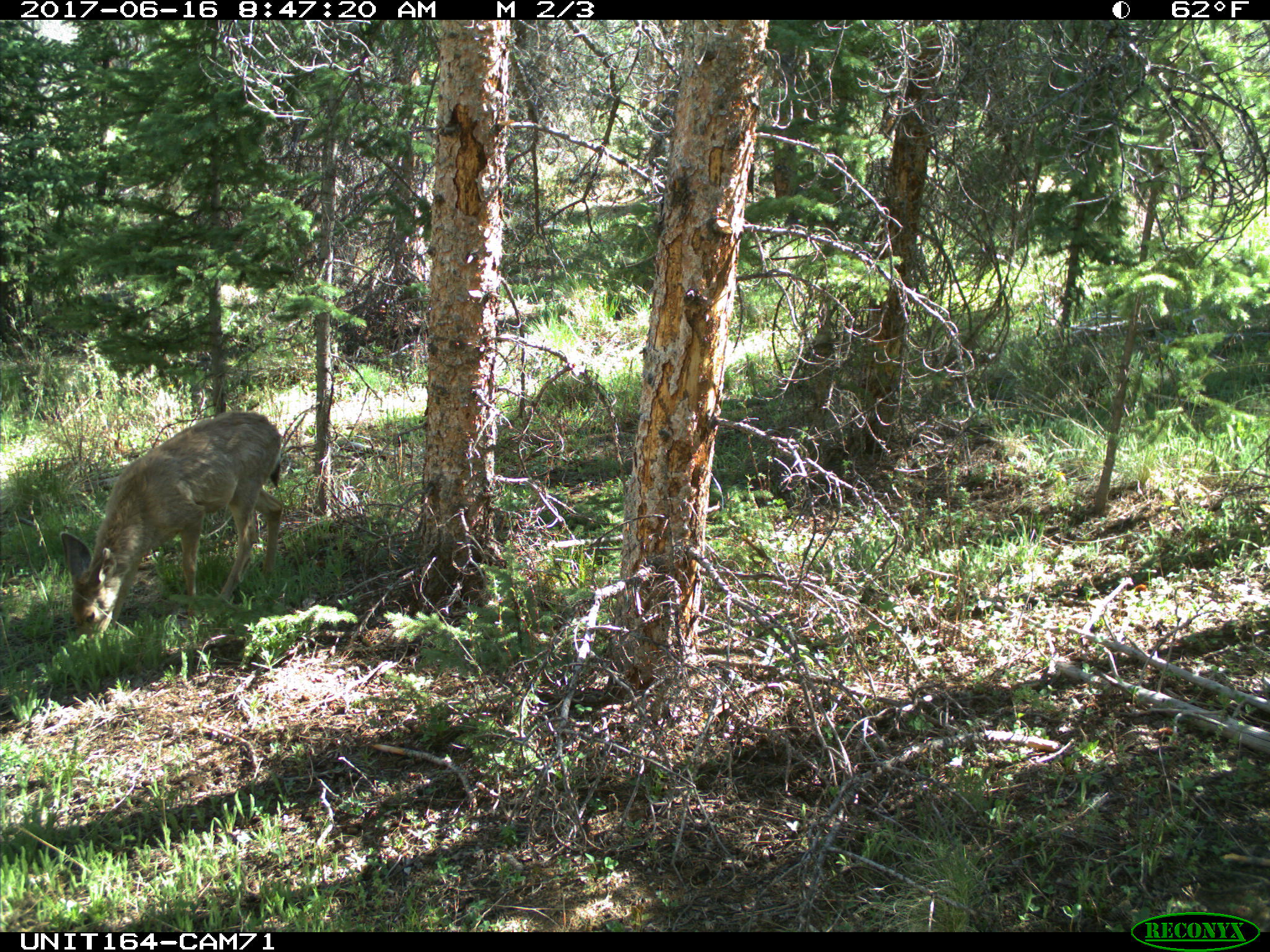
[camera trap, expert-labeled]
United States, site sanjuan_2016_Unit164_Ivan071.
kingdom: Animalia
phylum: Chordata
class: Mammalia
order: Artiodactyla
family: Cervidae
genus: Odocoileus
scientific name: Odocoileus hemionus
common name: mule deer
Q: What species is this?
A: Odocoileus hemionus (mule deer).